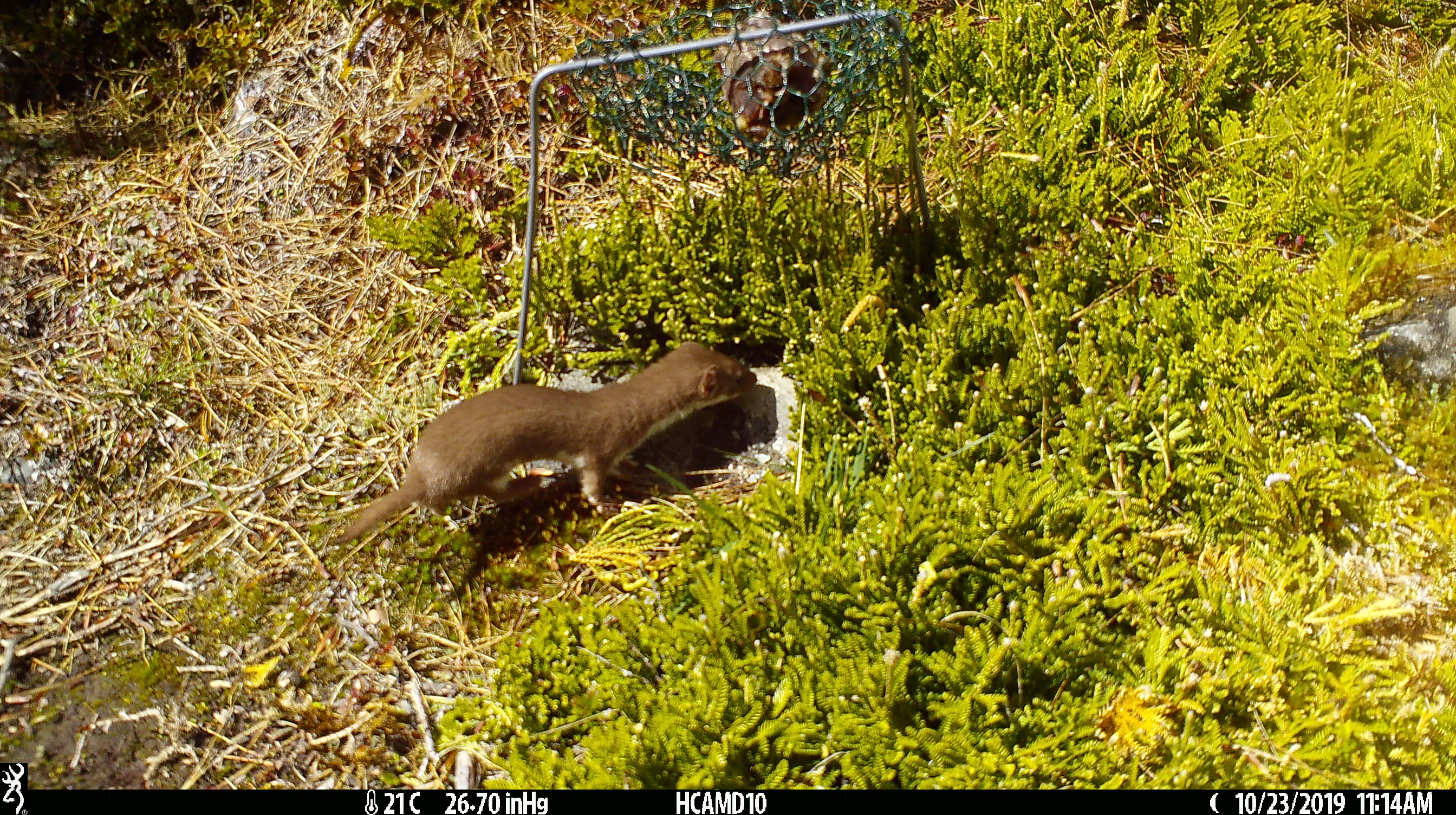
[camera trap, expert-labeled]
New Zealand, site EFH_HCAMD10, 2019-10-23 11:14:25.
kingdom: Animalia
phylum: Chordata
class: Mammalia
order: Carnivora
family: Mustelidae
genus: Mustela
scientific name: Mustela nivalis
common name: least weasel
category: weasel